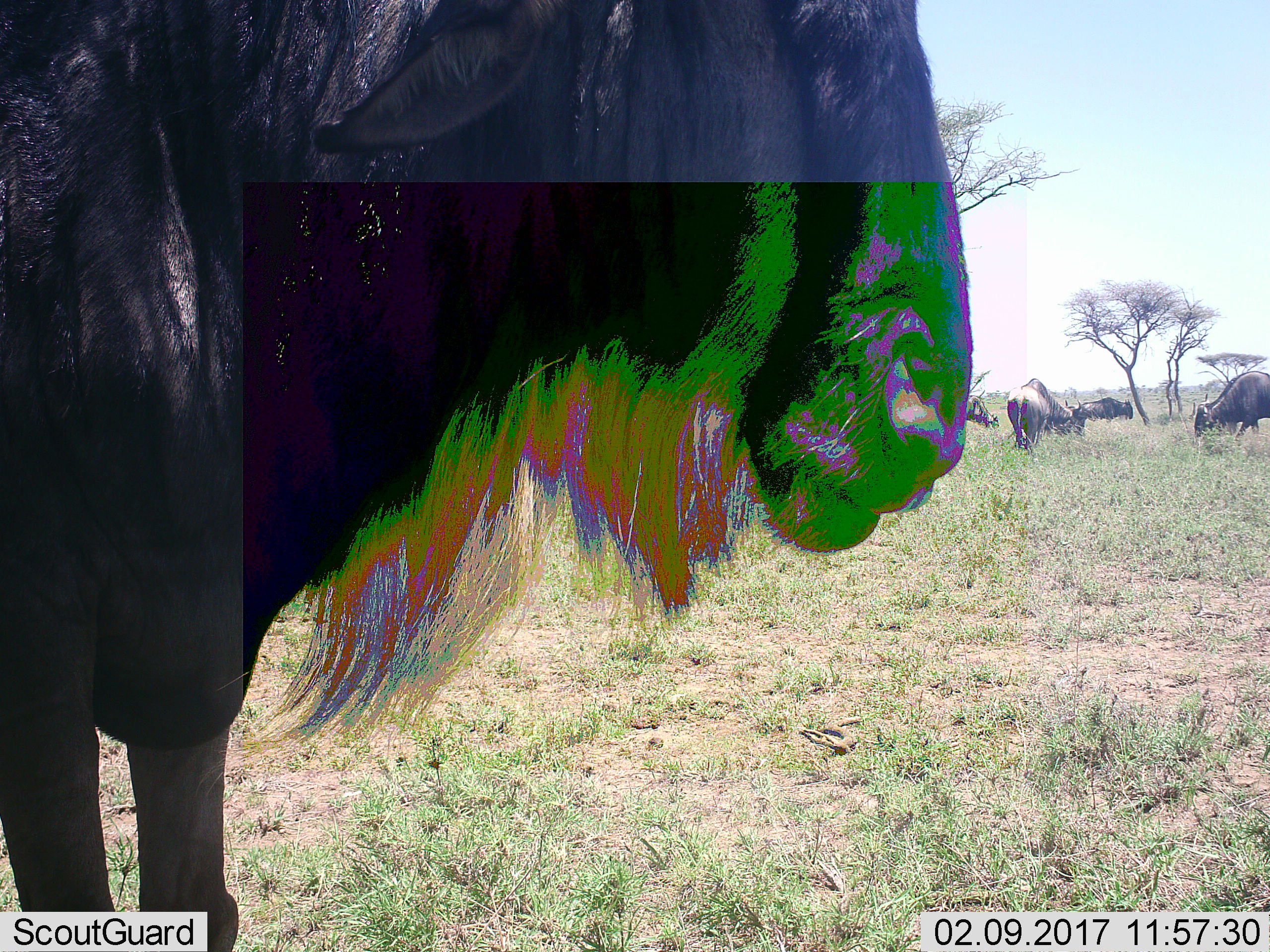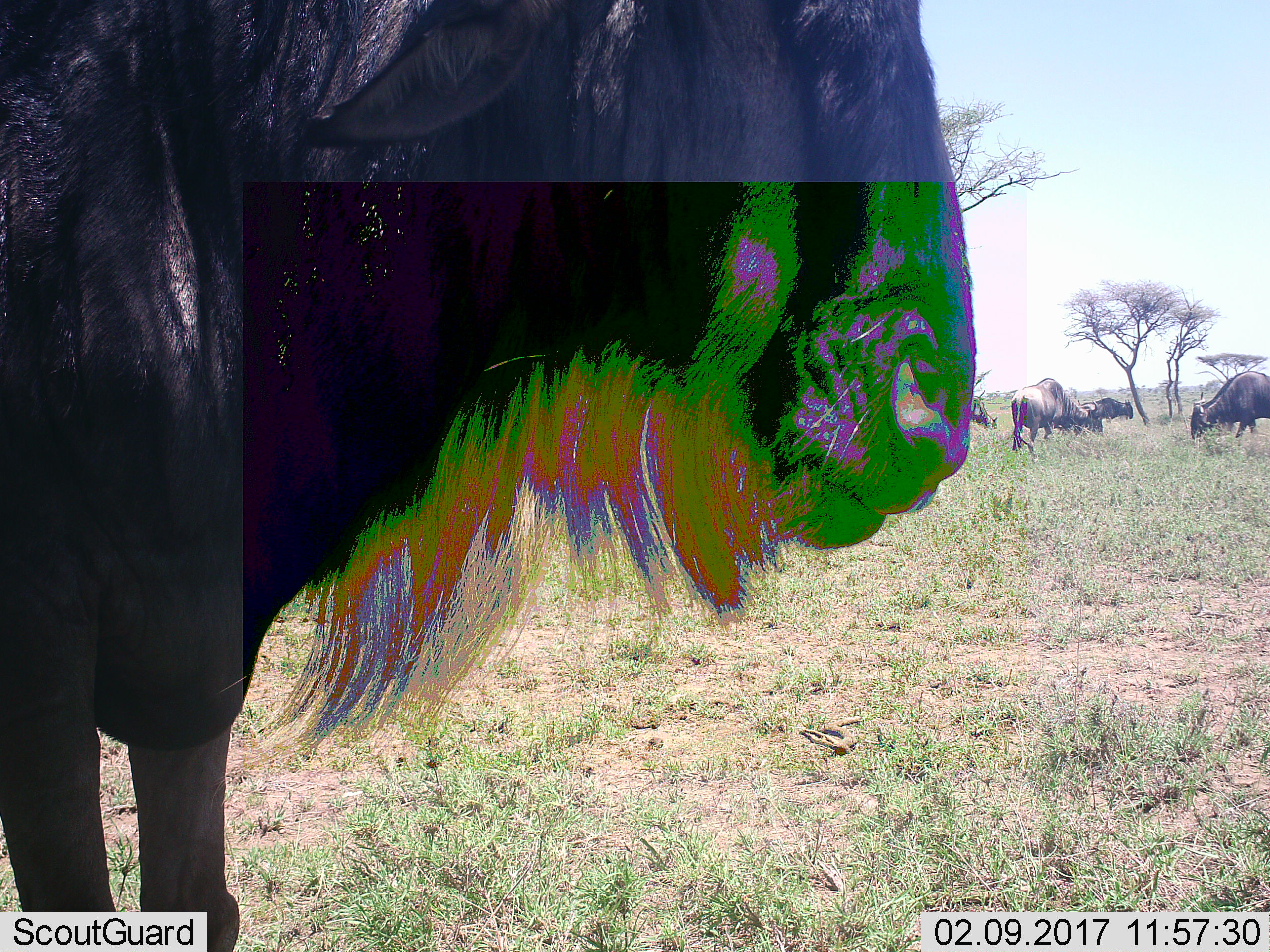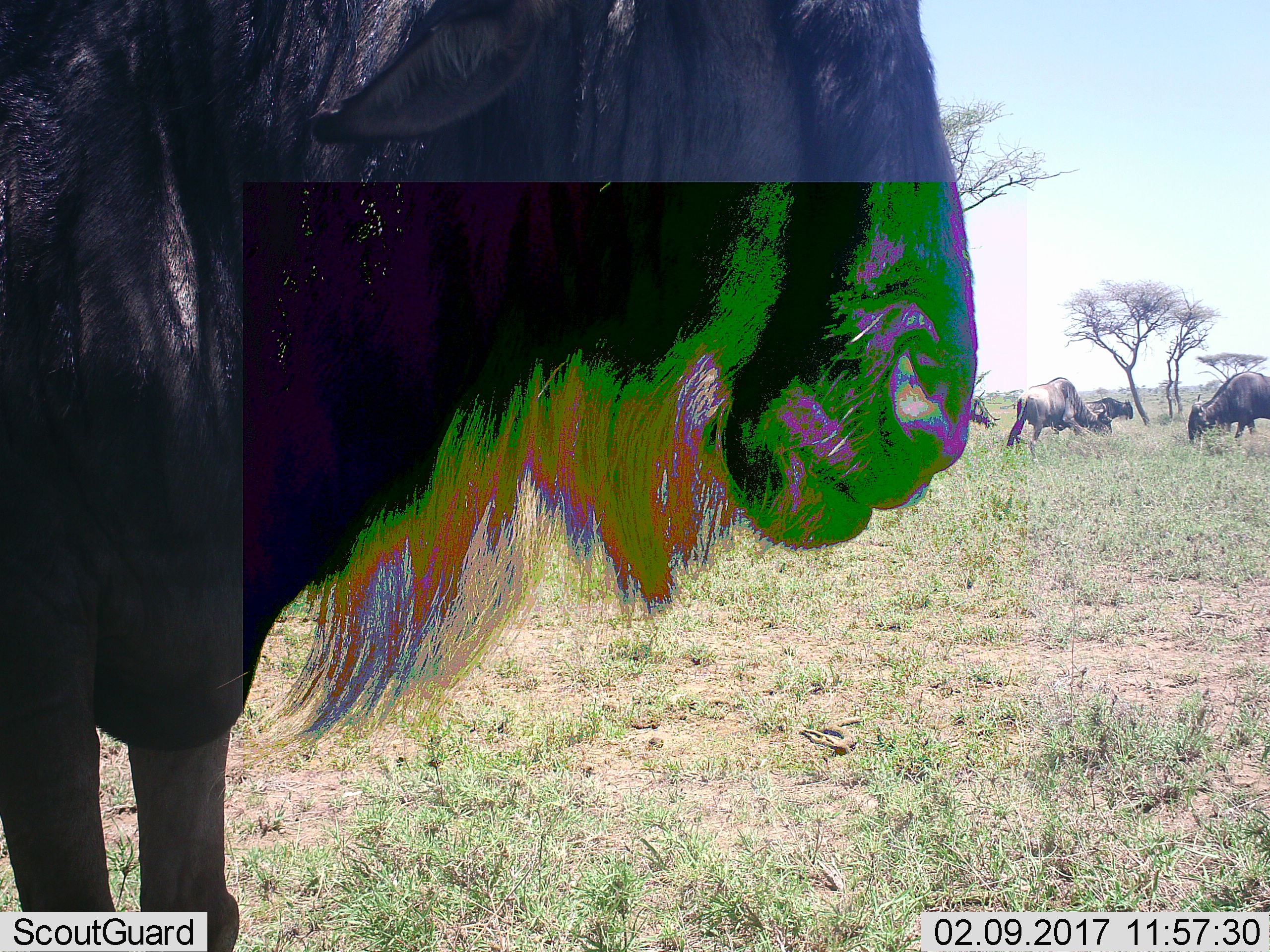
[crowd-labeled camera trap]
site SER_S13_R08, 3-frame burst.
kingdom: Animalia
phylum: Chordata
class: Mammalia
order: Artiodactyla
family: Bovidae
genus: Connochaetes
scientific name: Connochaetes taurinus taurinus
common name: blue wildebeest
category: wildebeestblue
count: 5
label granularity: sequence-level